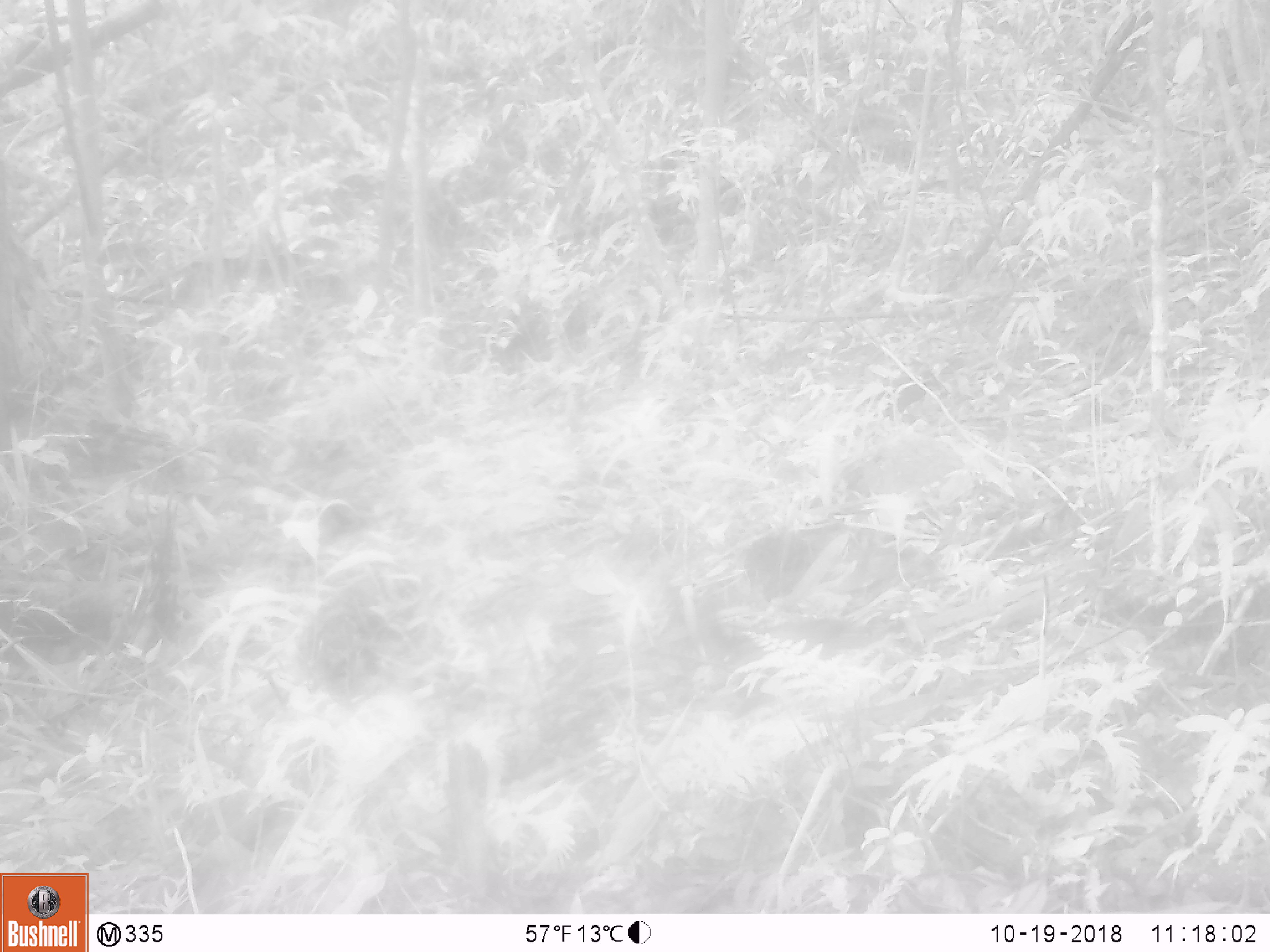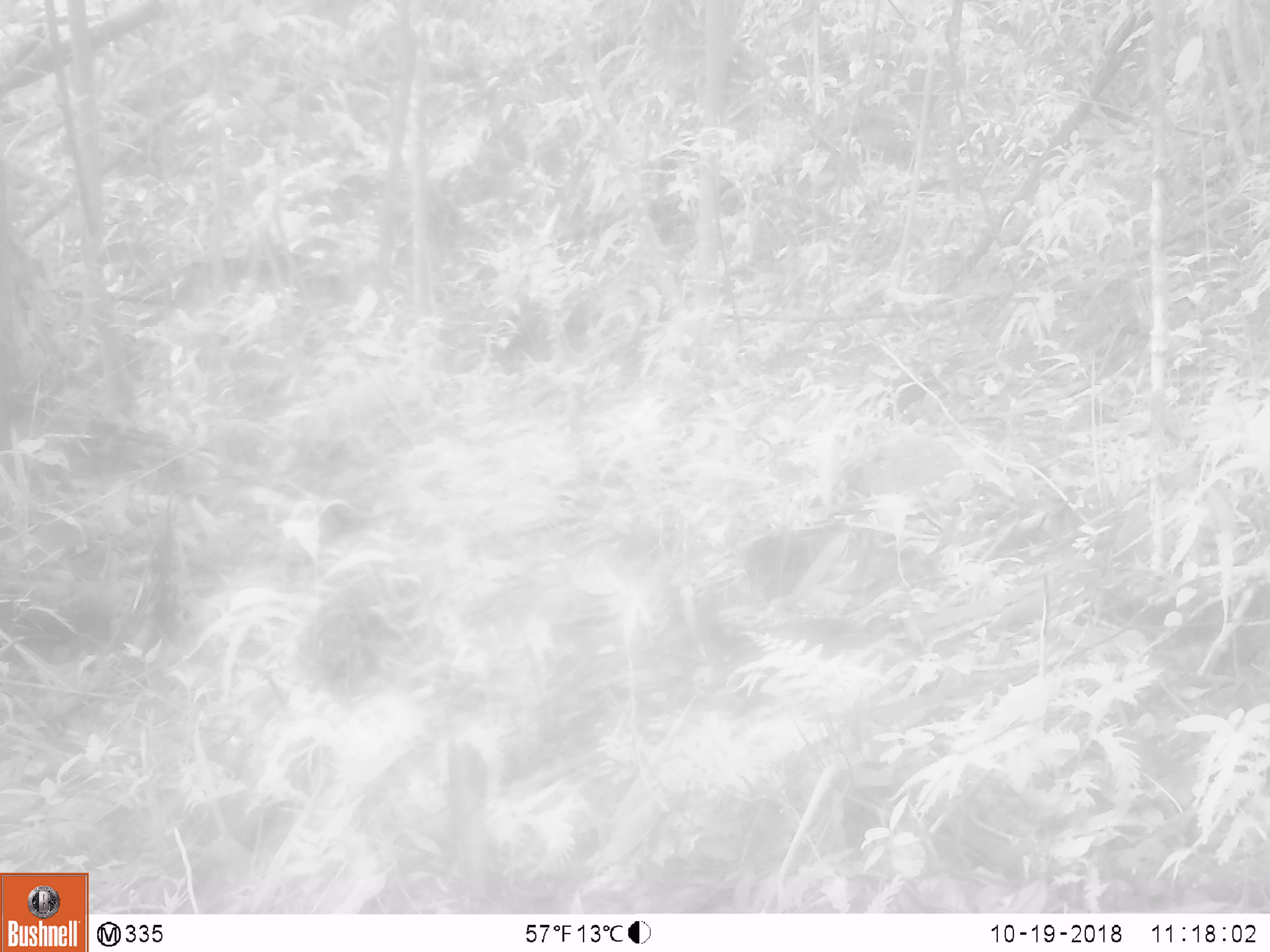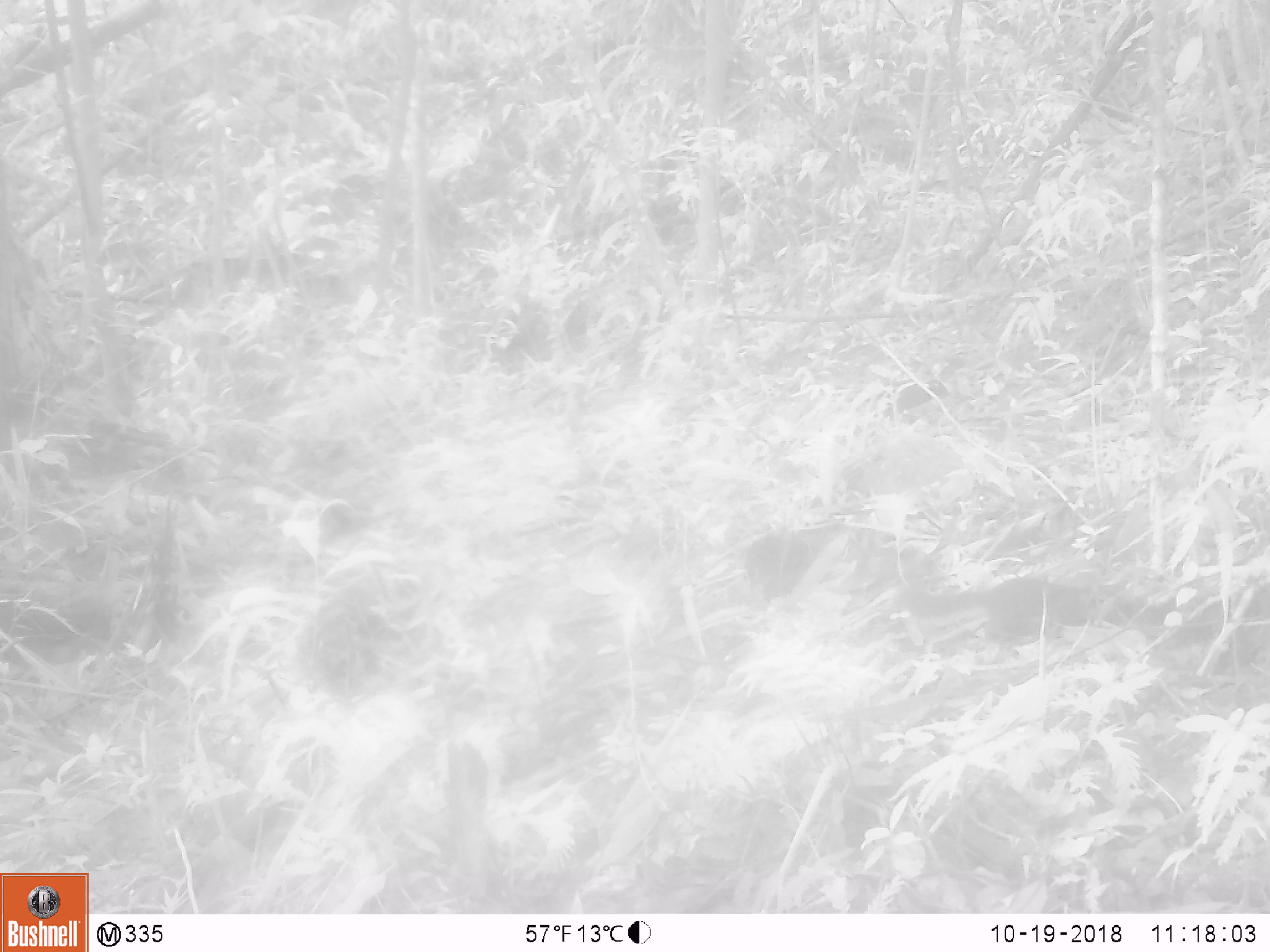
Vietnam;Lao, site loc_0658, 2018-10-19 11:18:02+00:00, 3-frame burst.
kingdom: Animalia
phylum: Chordata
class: Mammalia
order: Rodentia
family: Sciuridae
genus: Dremomys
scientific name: Dremomys rufigenis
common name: red-cheeked squirrel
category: red cheeked squirrel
Red cheeked squirrel (red-cheeked squirrel) (Dremomys rufigenis). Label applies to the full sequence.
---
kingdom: Animalia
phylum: Chordata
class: Aves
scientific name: Aves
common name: bird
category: unidentified bird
Unidentified bird (bird) (Aves). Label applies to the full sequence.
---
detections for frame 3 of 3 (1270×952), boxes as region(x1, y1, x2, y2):
red cheeked squirrel: region(898, 576, 1137, 647)